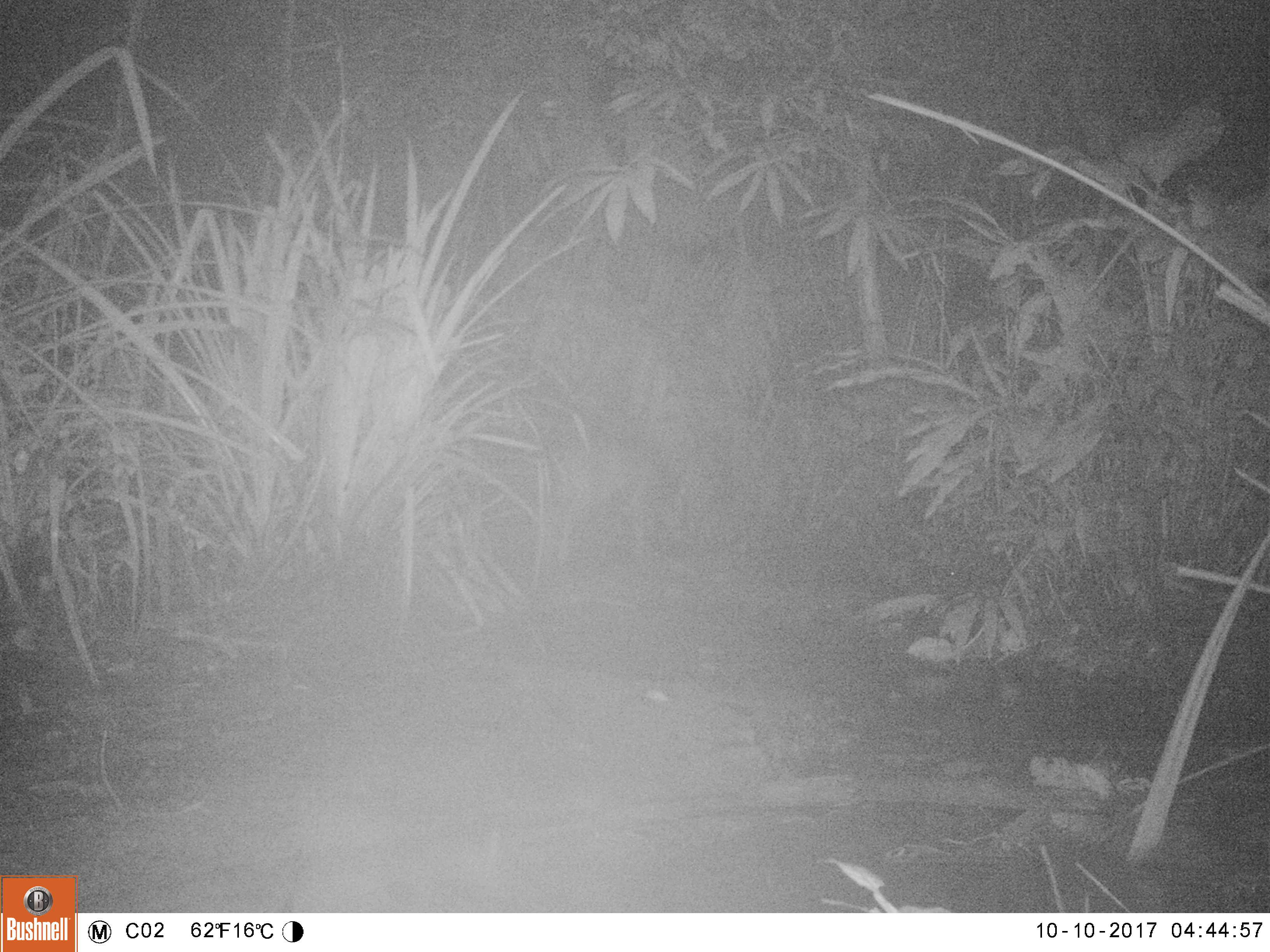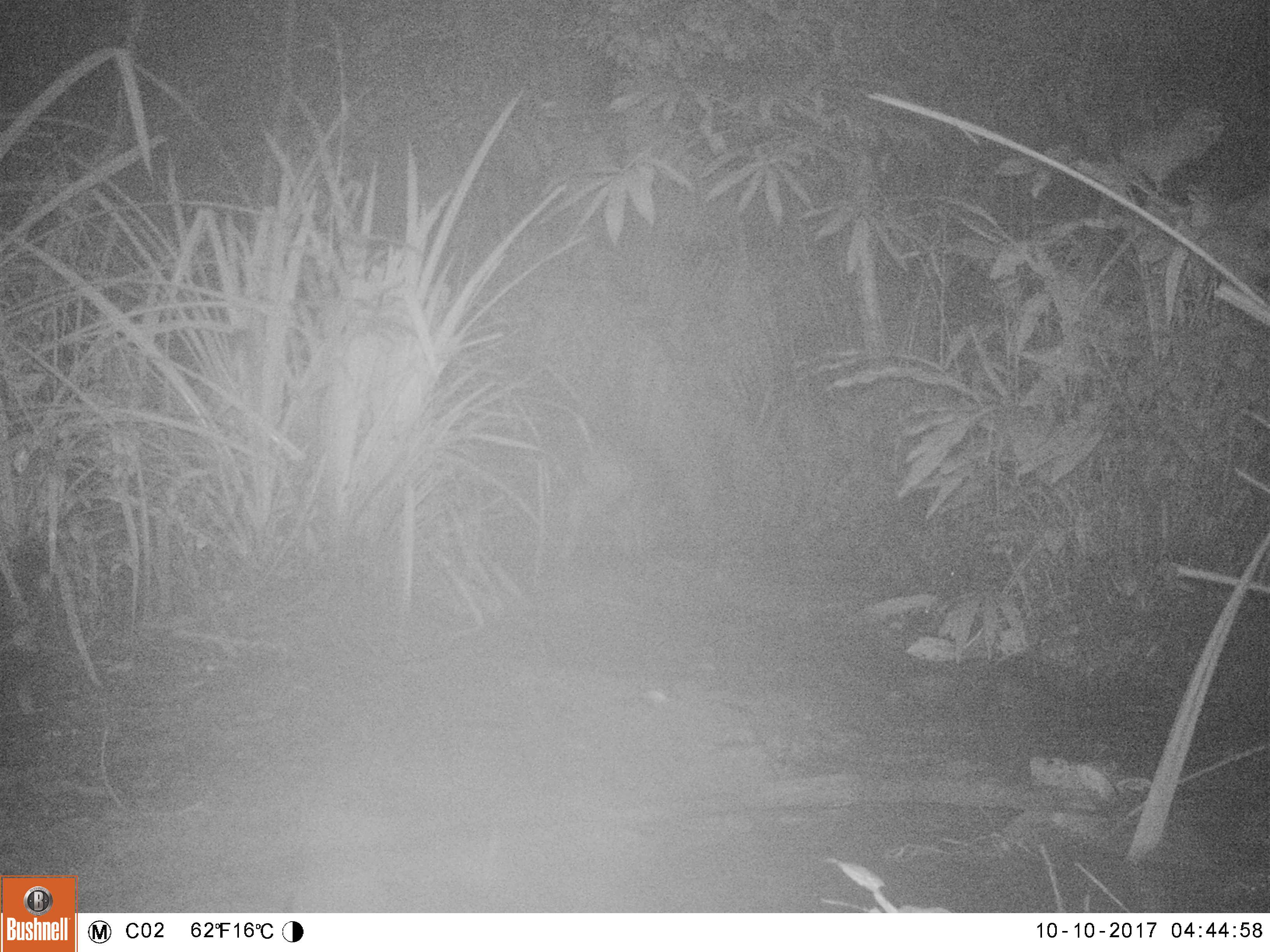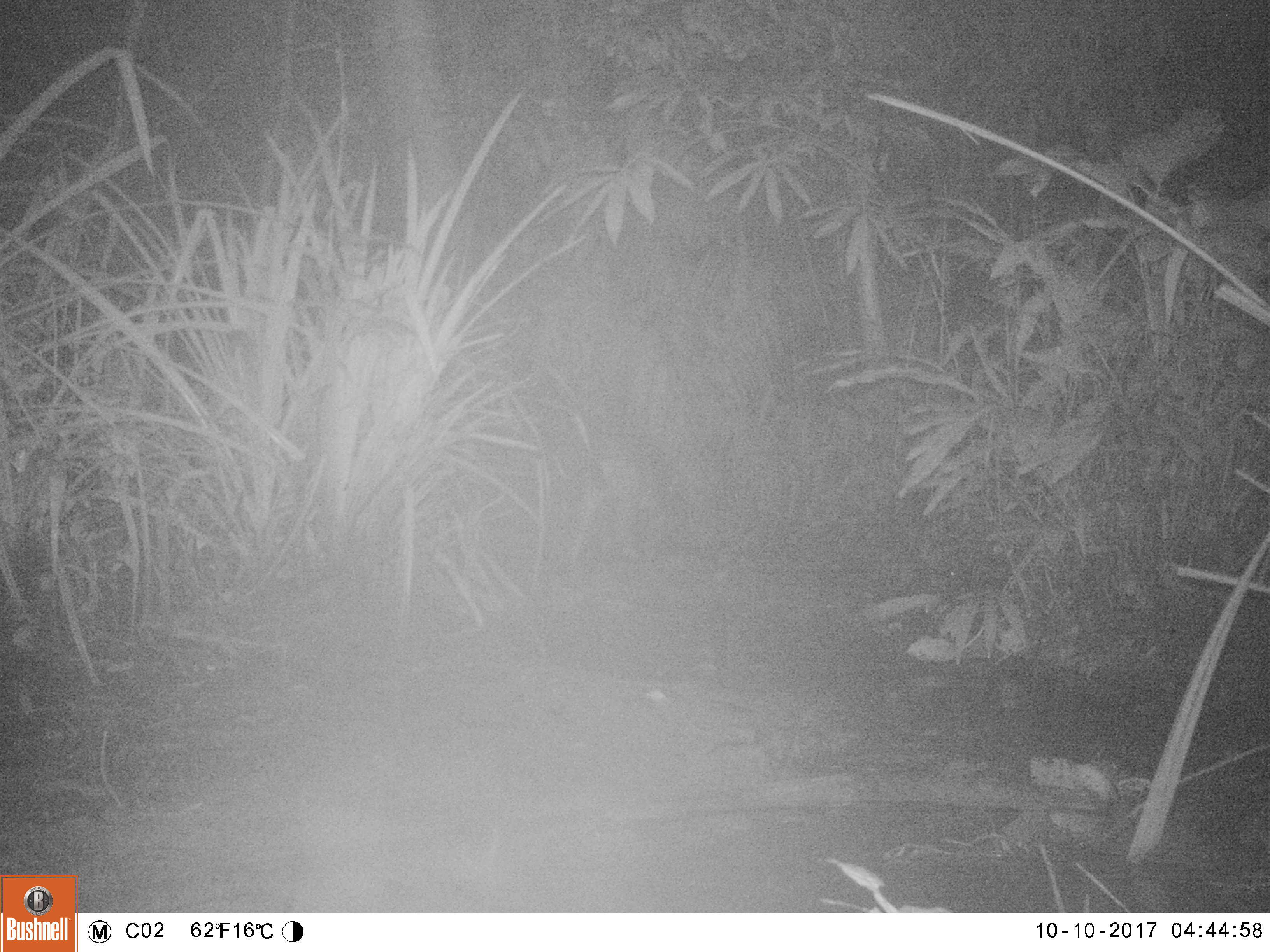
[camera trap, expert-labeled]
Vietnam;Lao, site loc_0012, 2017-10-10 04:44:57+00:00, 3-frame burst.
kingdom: Animalia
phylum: Chordata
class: Mammalia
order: Artiodactyla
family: Cervidae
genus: Rusa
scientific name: Rusa unicolor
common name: sambar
Sambar (Rusa unicolor). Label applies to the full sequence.